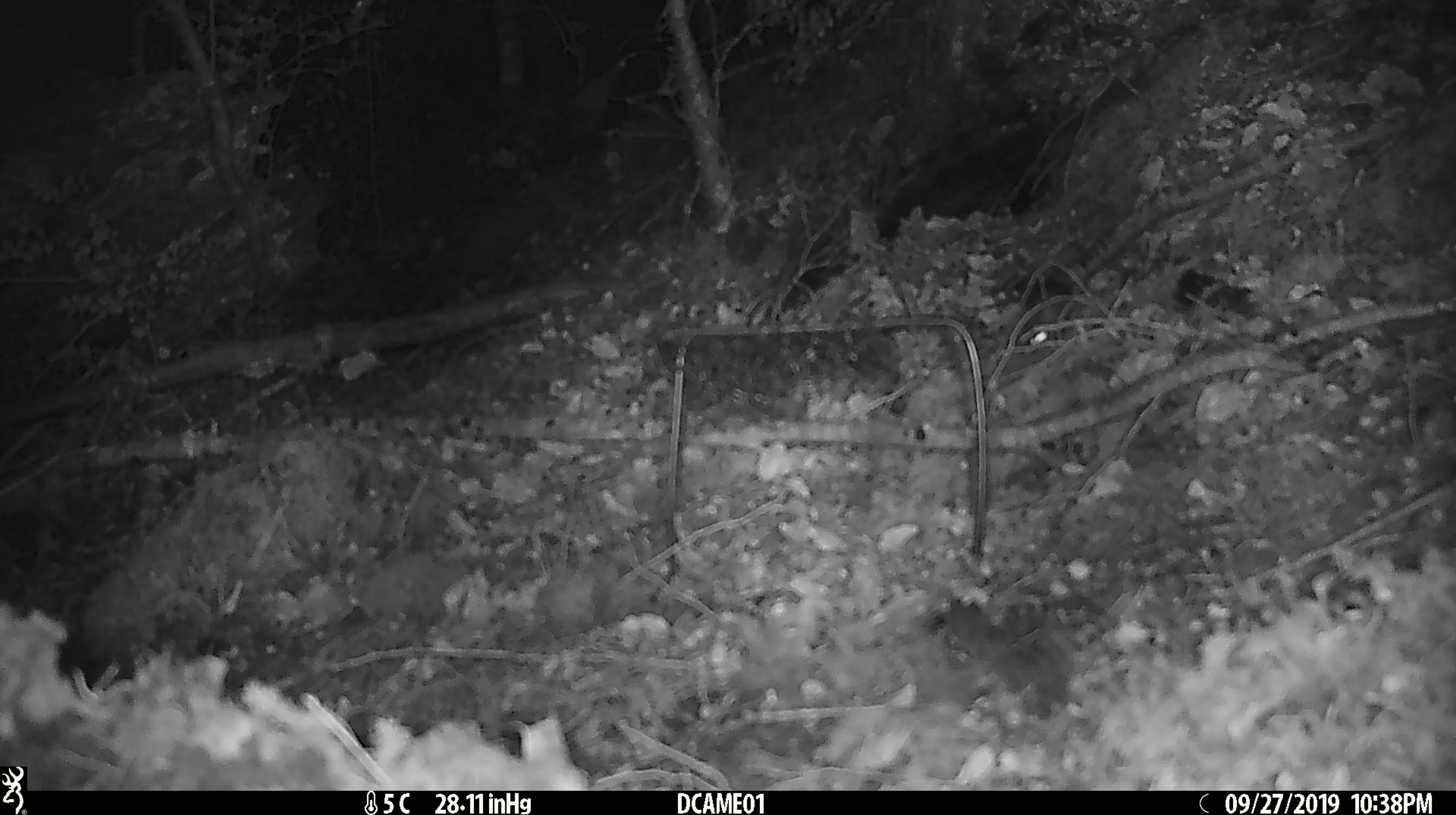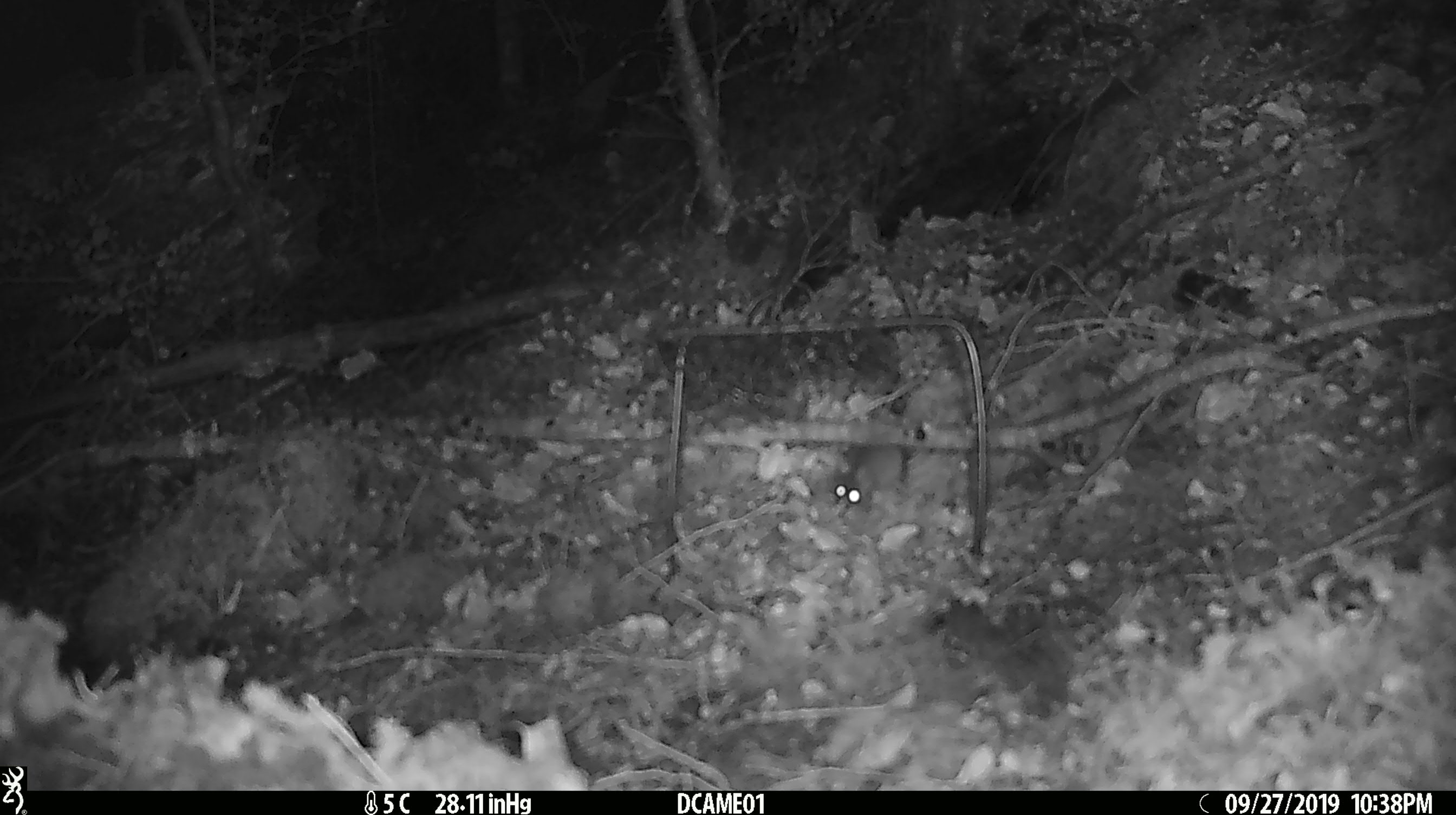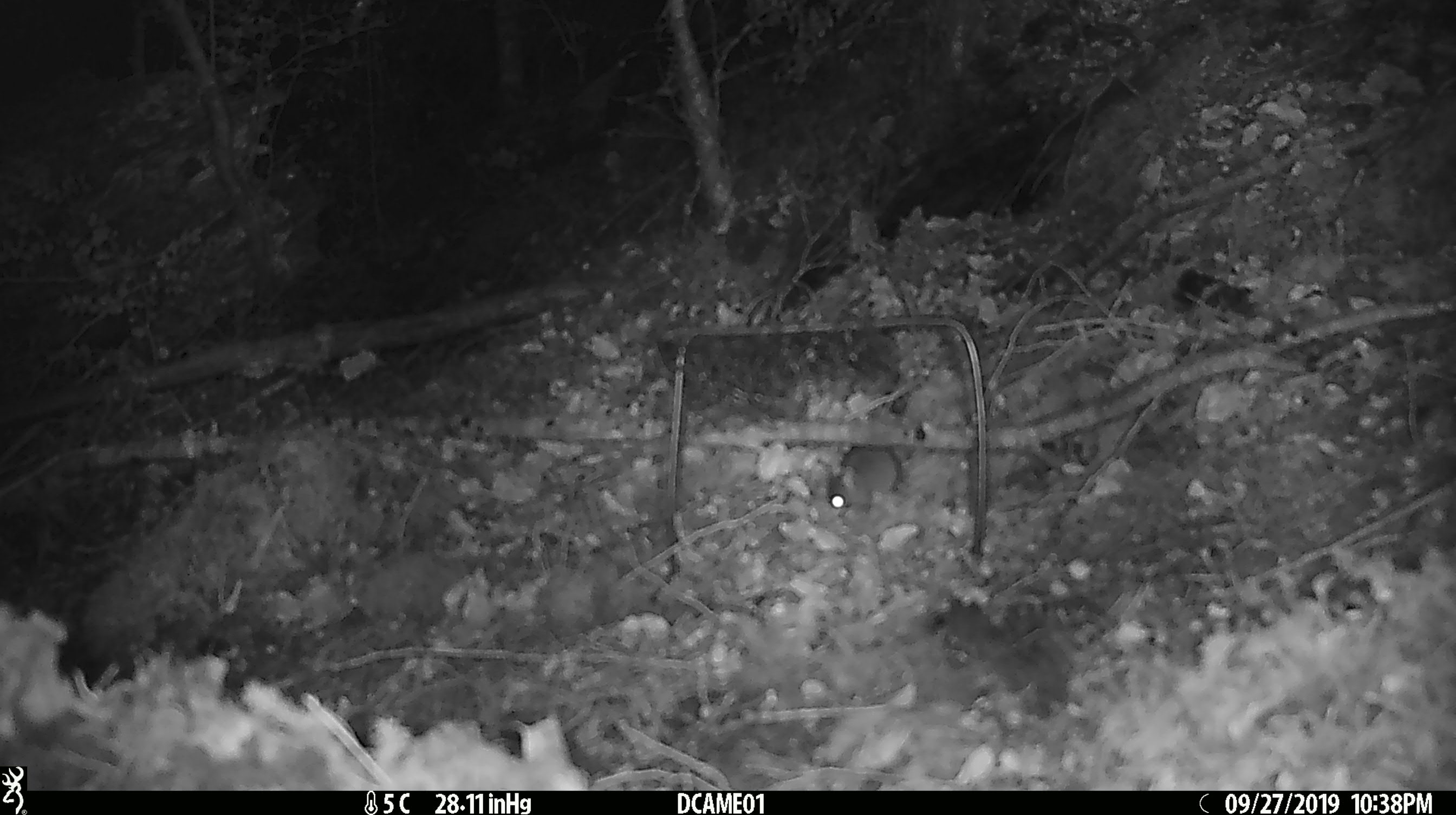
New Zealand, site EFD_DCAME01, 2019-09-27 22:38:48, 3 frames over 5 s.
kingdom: Animalia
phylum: Chordata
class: Mammalia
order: Rodentia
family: Muridae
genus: Mus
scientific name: Mus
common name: mouse